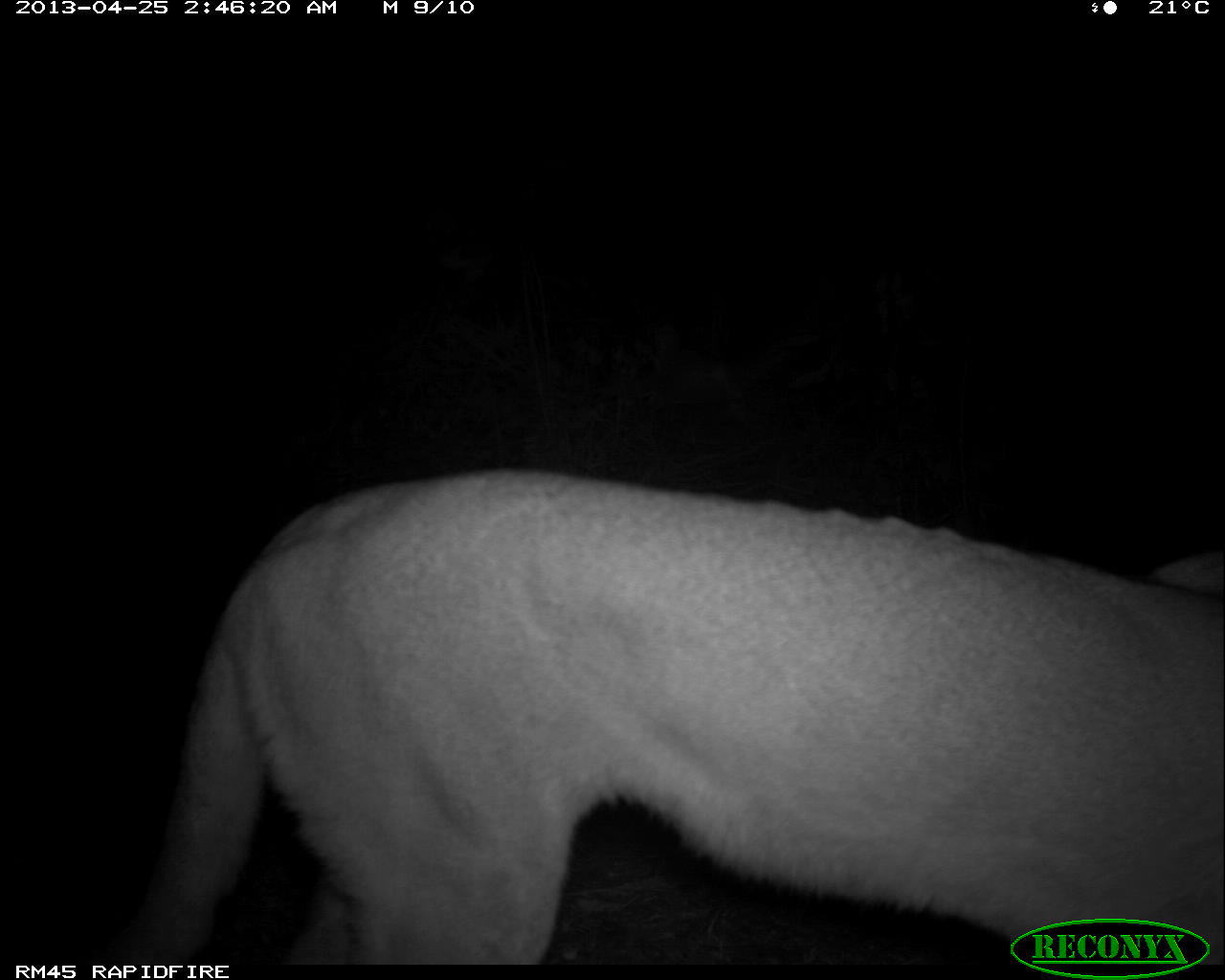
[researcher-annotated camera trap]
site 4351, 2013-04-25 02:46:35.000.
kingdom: Animalia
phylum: Chordata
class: Mammalia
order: Carnivora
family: Felidae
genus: Puma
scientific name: Puma concolor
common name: mountain lion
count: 1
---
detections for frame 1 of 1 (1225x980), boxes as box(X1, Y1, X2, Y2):
puma concolor: box(68, 465, 1225, 961)